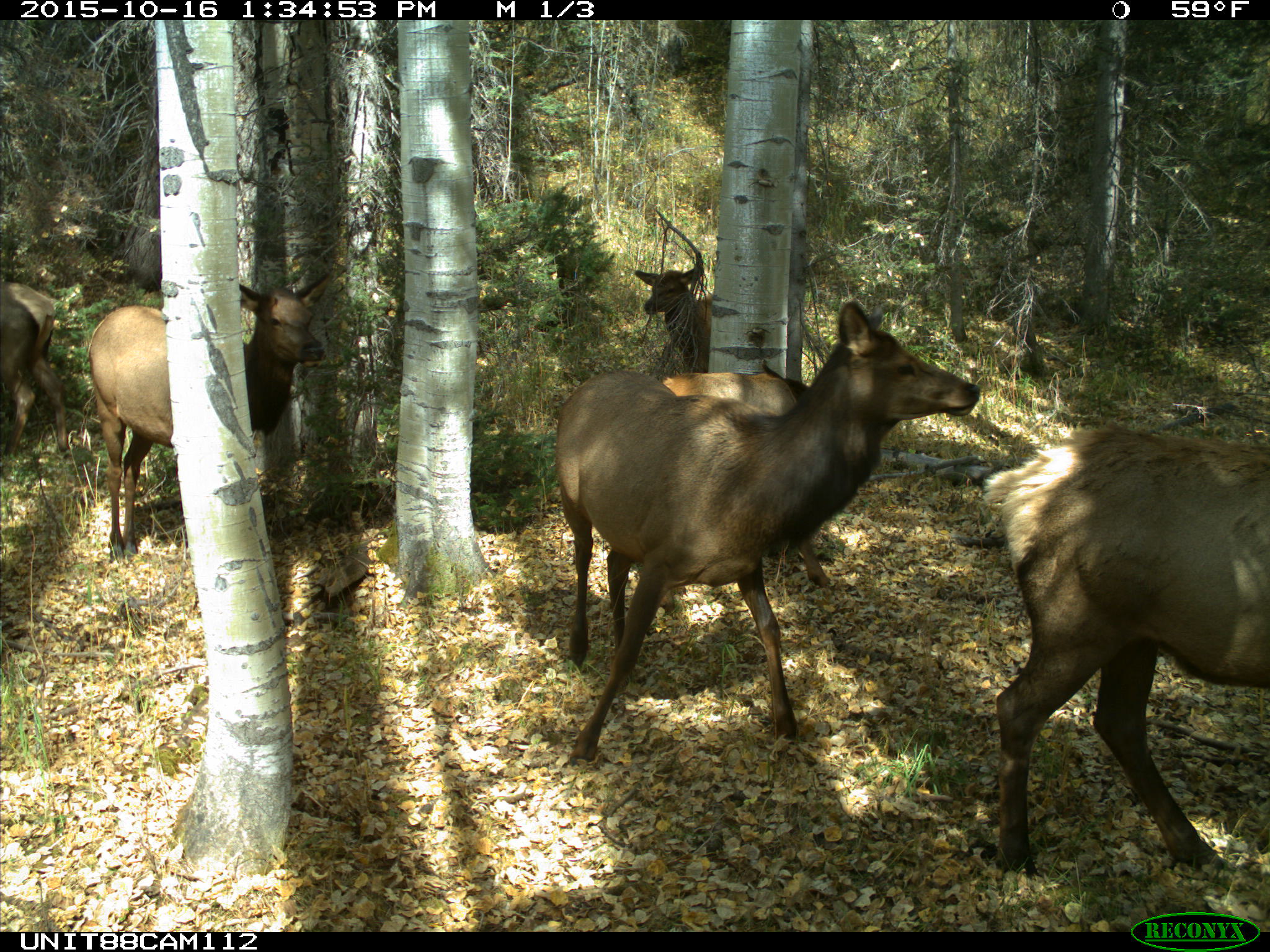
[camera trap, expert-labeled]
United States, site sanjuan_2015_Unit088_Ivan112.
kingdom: Animalia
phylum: Chordata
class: Mammalia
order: Artiodactyla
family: Cervidae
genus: Cervus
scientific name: Cervus elaphus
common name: red deer